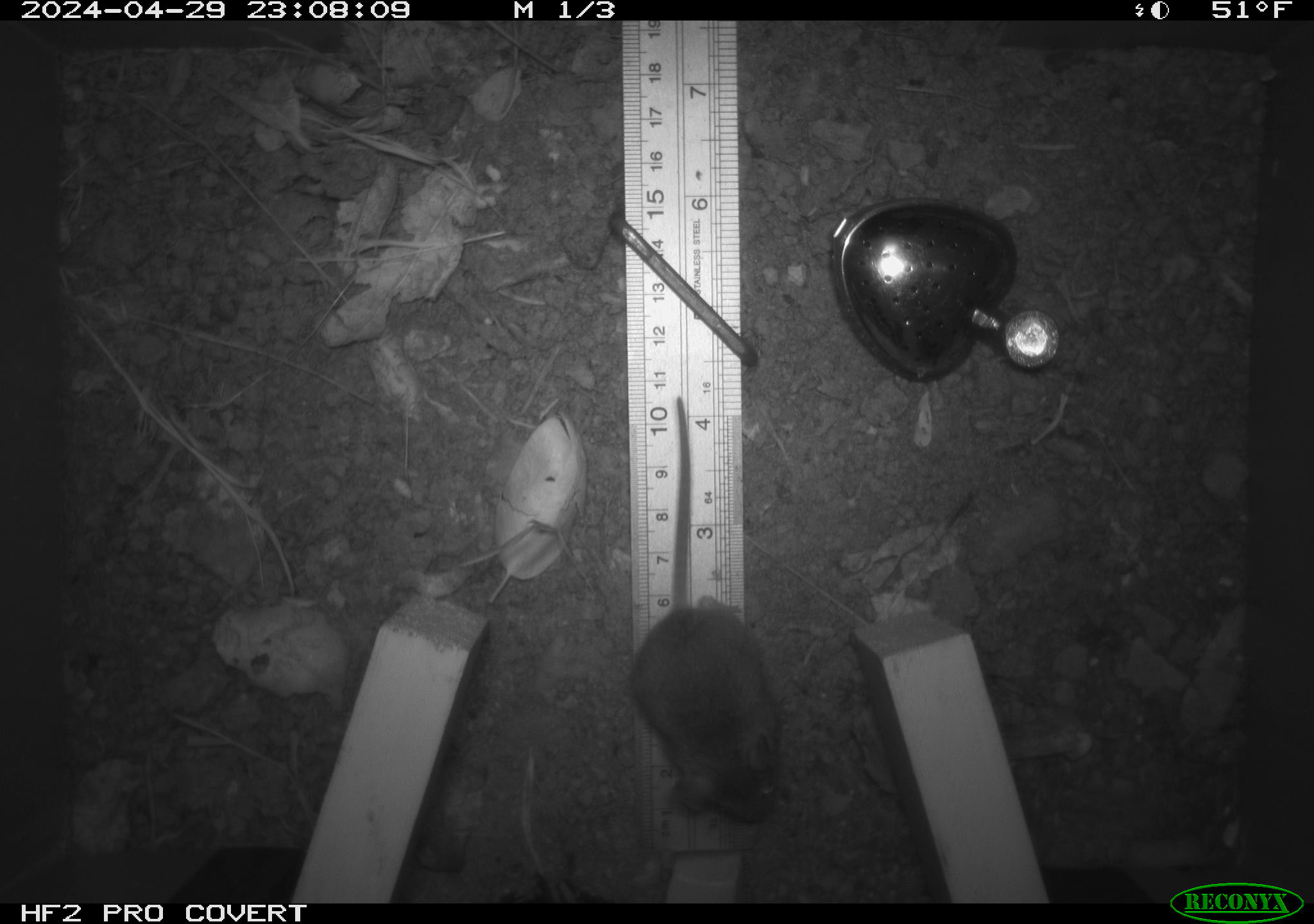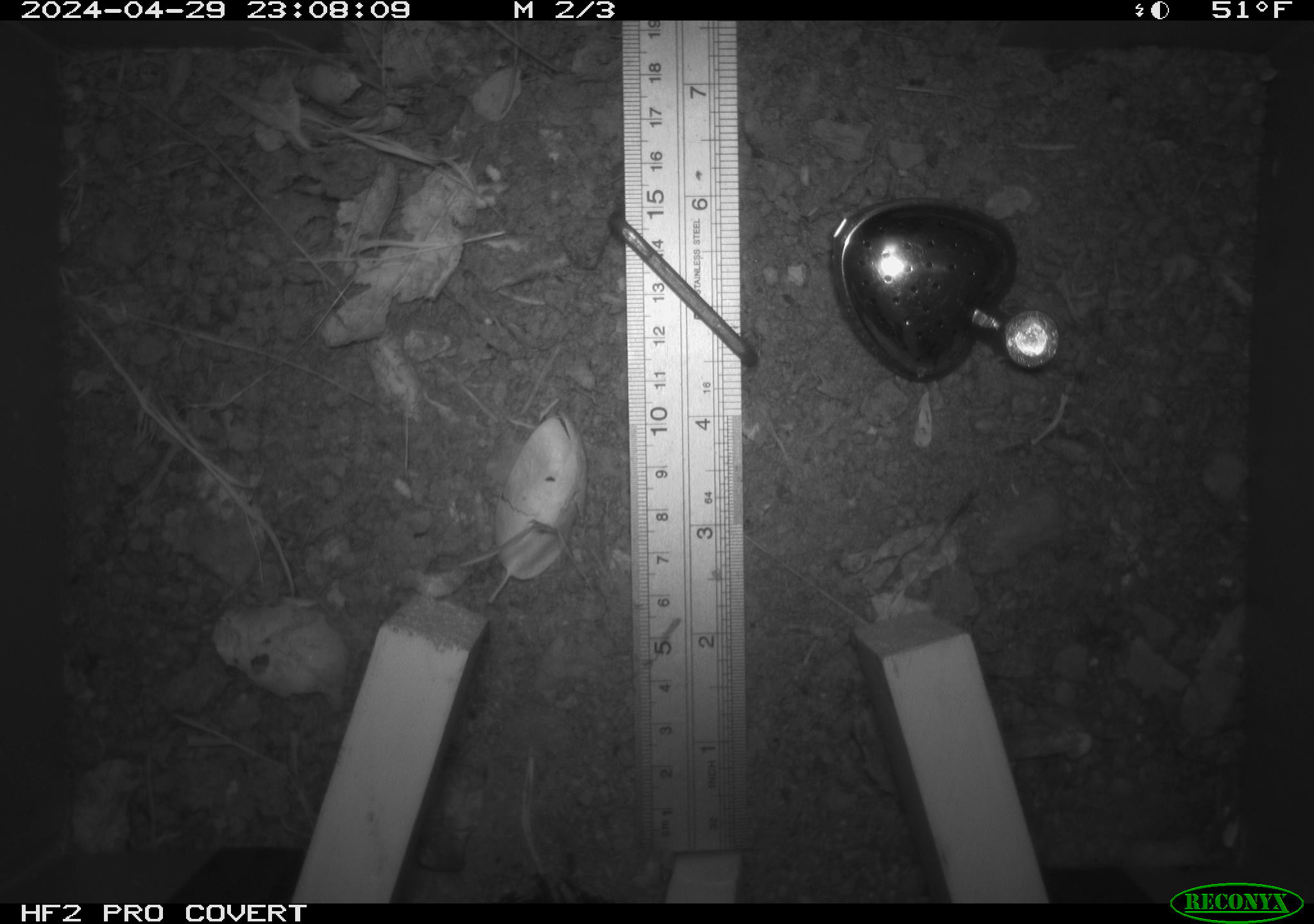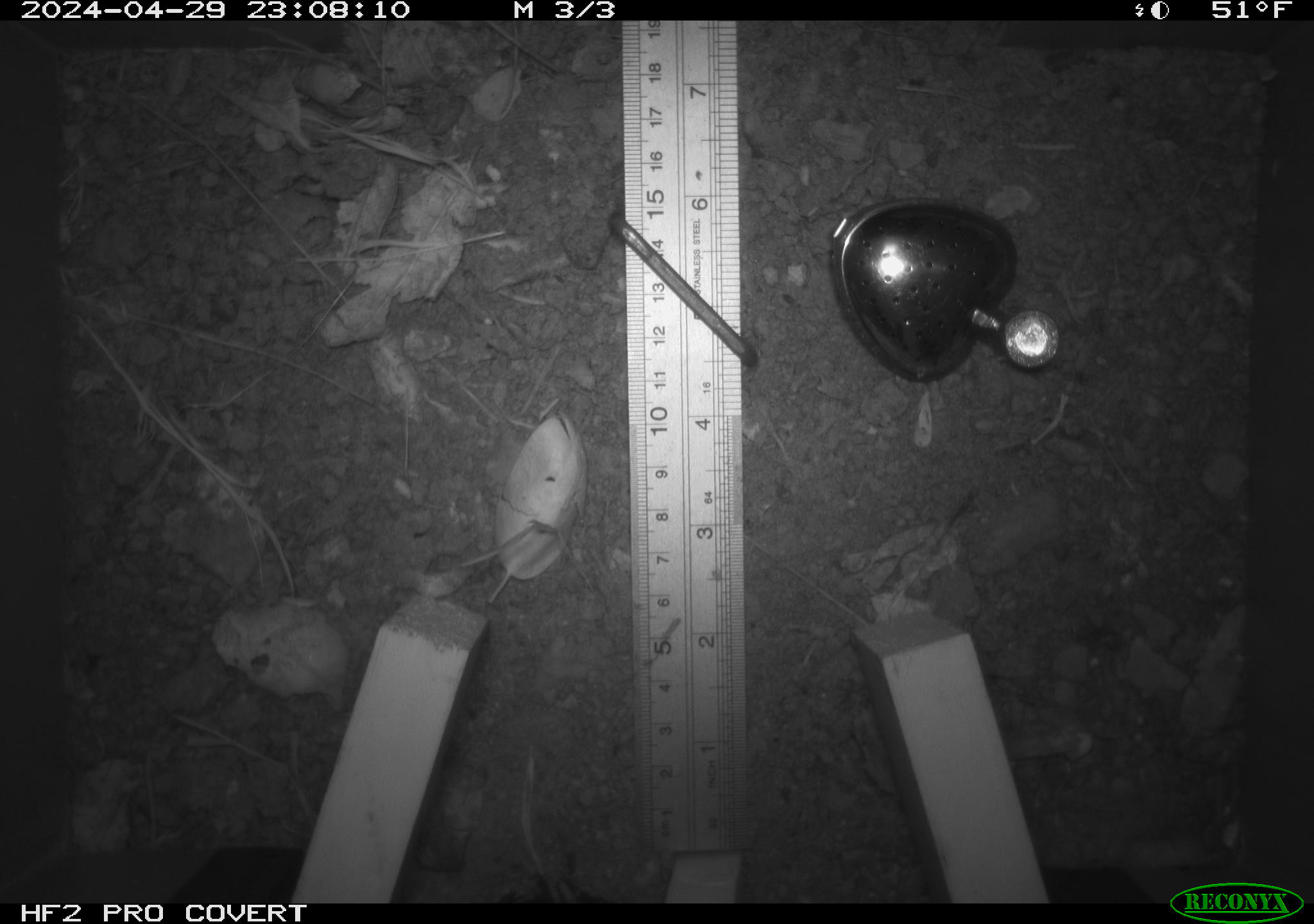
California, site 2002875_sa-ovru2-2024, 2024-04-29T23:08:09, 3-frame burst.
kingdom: Animalia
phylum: Chordata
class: Mammalia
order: Rodentia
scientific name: Rodentia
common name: rodent